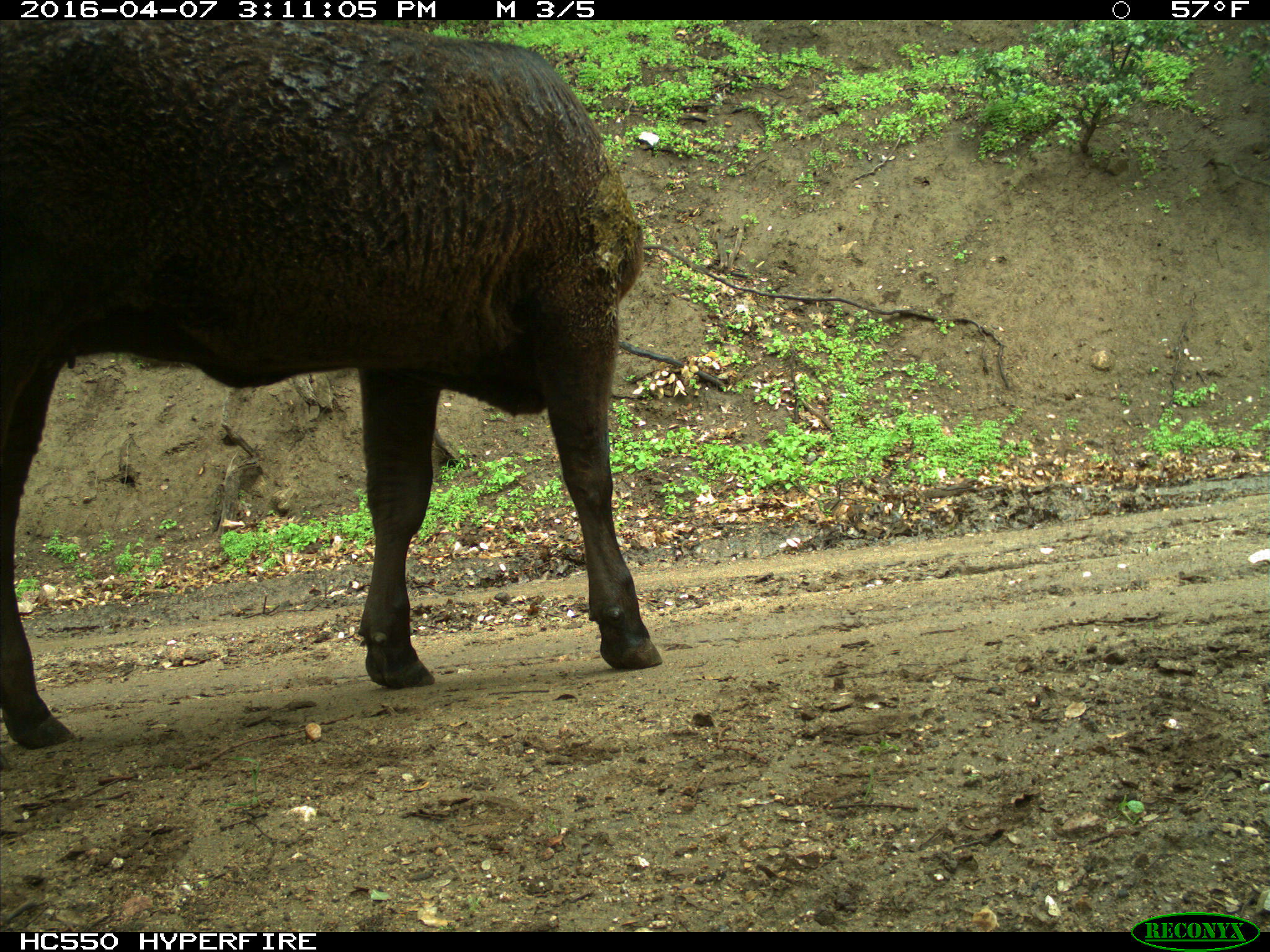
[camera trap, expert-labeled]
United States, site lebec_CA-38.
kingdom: Animalia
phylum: Chordata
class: Mammalia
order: Artiodactyla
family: Bovidae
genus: Bos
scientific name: Bos taurus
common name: domestic cow